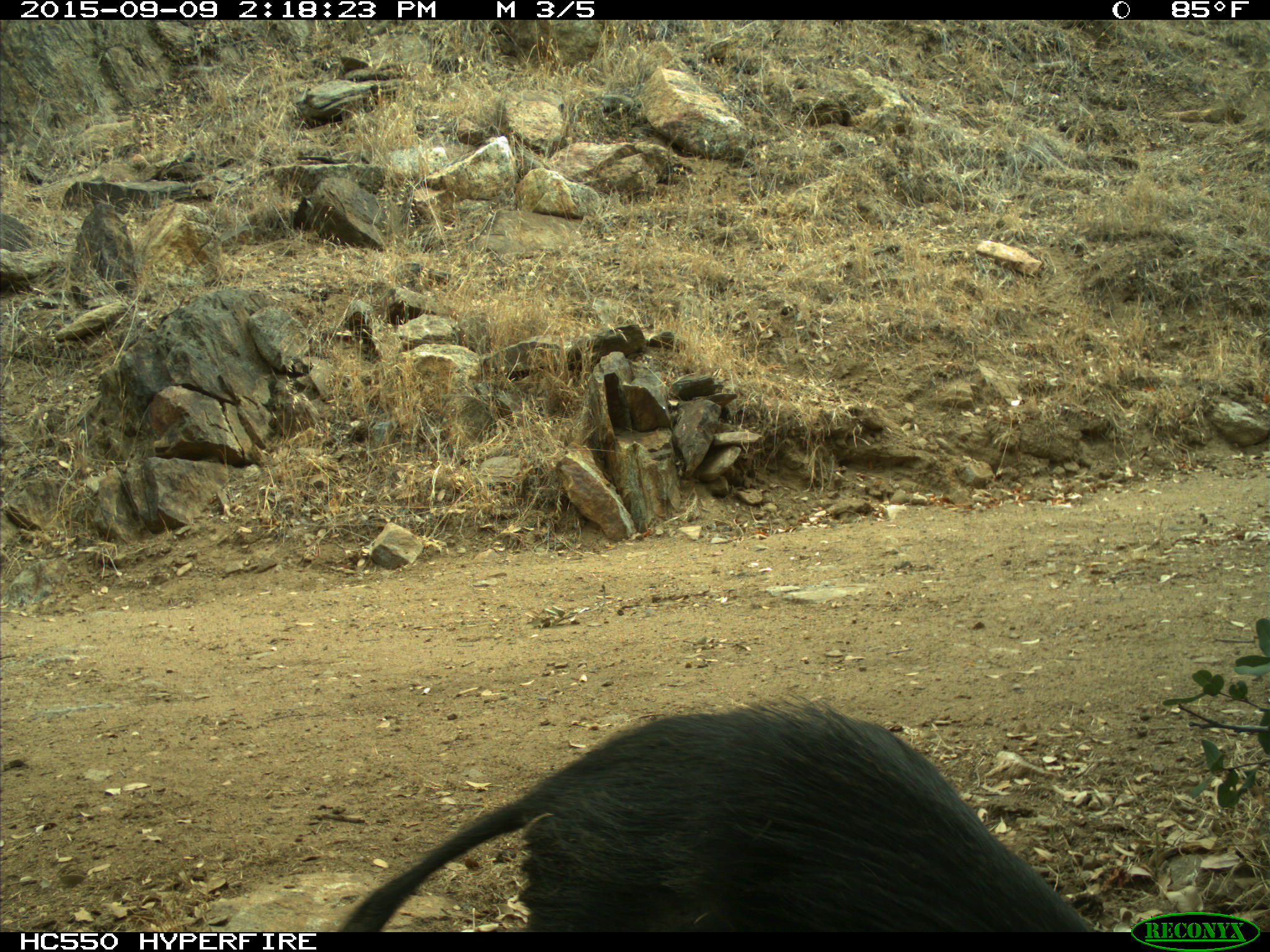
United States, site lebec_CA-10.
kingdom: Animalia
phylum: Chordata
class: Mammalia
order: Artiodactyla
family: Suidae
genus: Sus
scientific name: Sus scrofa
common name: wild boar